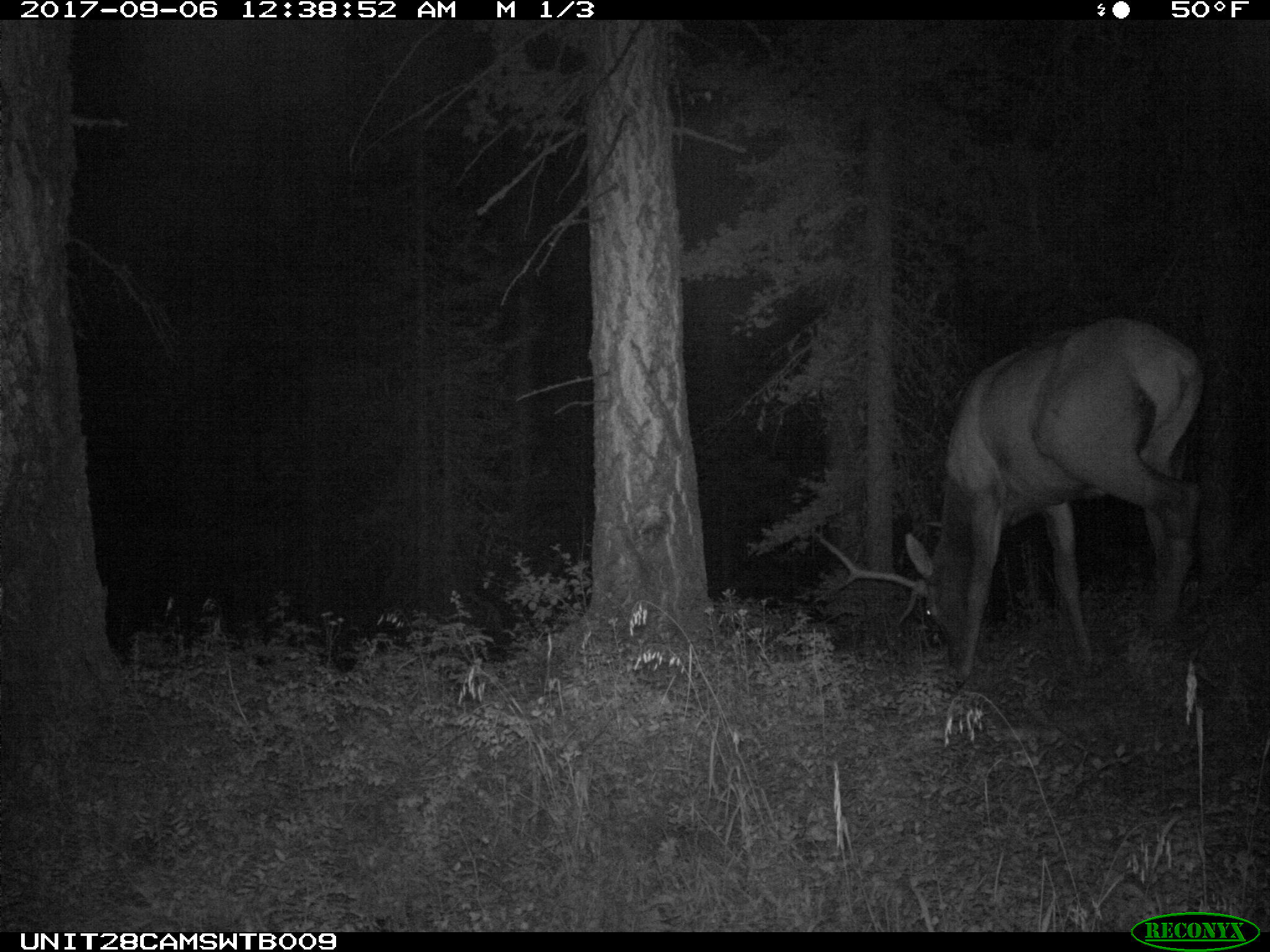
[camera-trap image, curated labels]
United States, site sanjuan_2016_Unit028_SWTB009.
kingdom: Animalia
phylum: Chordata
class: Mammalia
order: Artiodactyla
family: Cervidae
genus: Cervus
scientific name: Cervus elaphus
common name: red deer